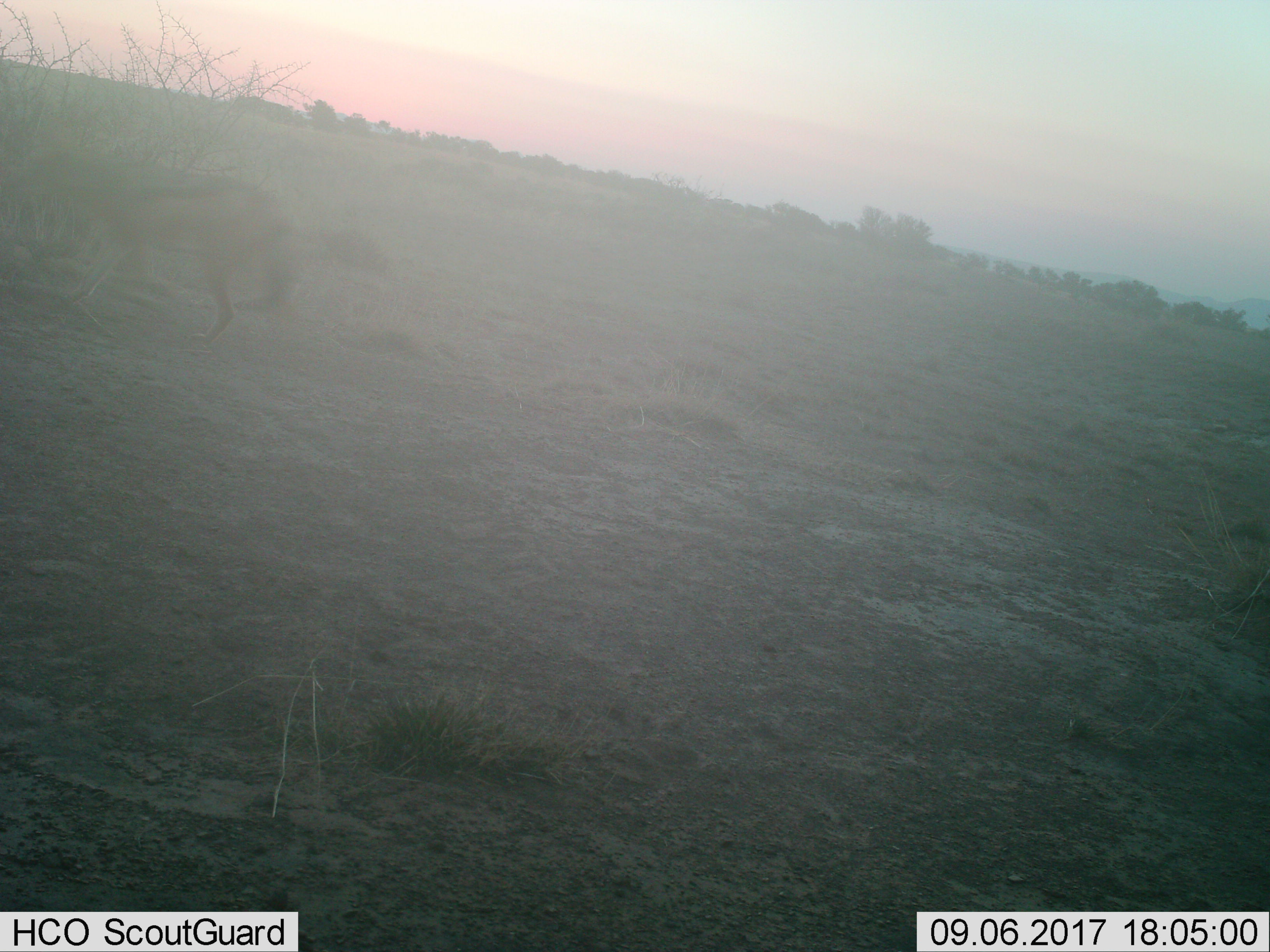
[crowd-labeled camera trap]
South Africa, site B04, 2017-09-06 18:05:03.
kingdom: Animalia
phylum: Chordata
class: Mammalia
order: Carnivora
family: Canidae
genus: Lupulella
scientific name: Lupulella mesomelas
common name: black-backed jackal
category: jackalblackbacked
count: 1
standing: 0%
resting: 0%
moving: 100%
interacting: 0%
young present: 0%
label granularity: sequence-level